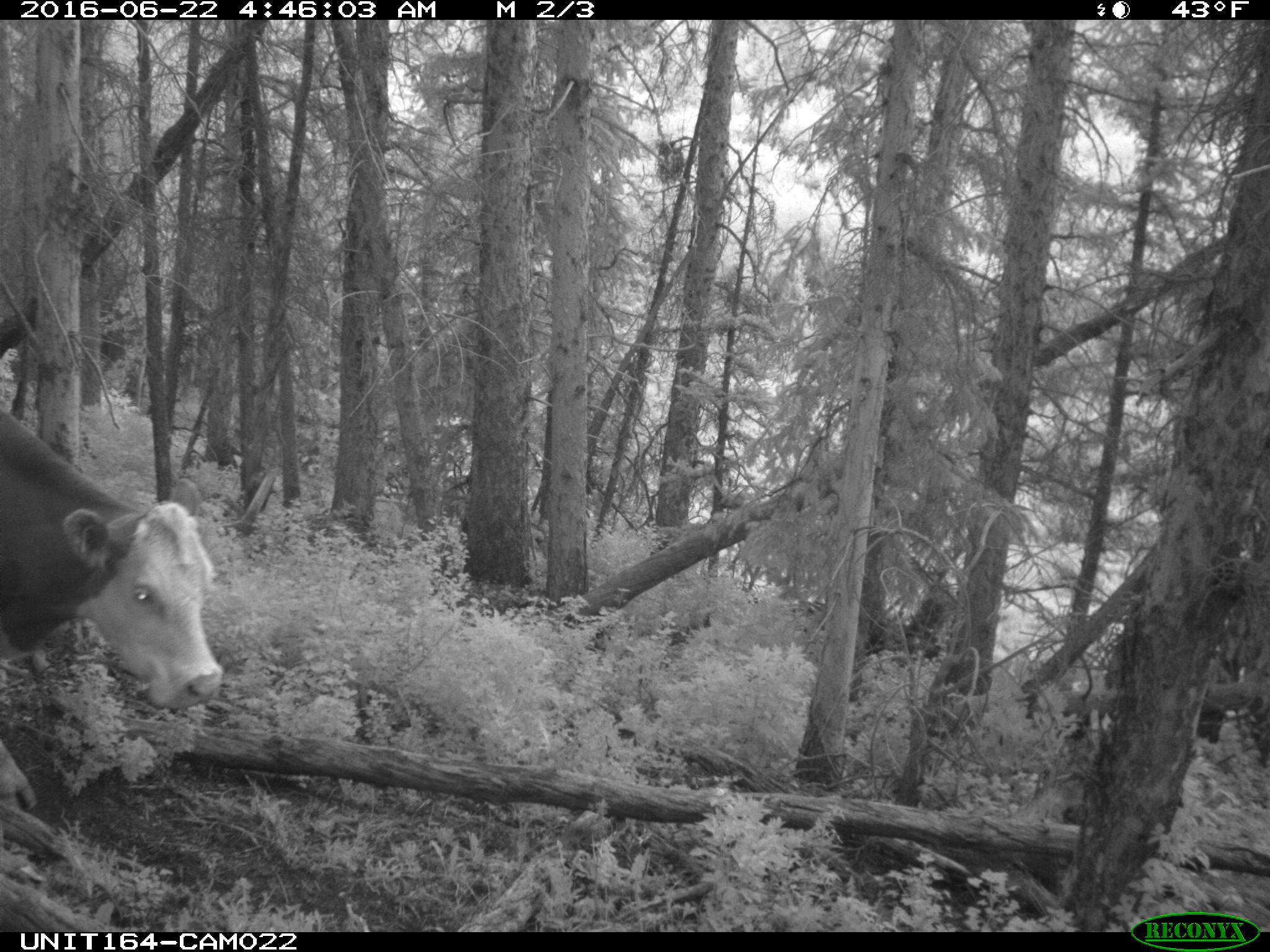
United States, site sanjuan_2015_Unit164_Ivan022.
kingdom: Animalia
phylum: Chordata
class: Mammalia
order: Artiodactyla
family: Bovidae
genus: Bos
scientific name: Bos taurus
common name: domestic cow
Bos taurus (domestic cow).